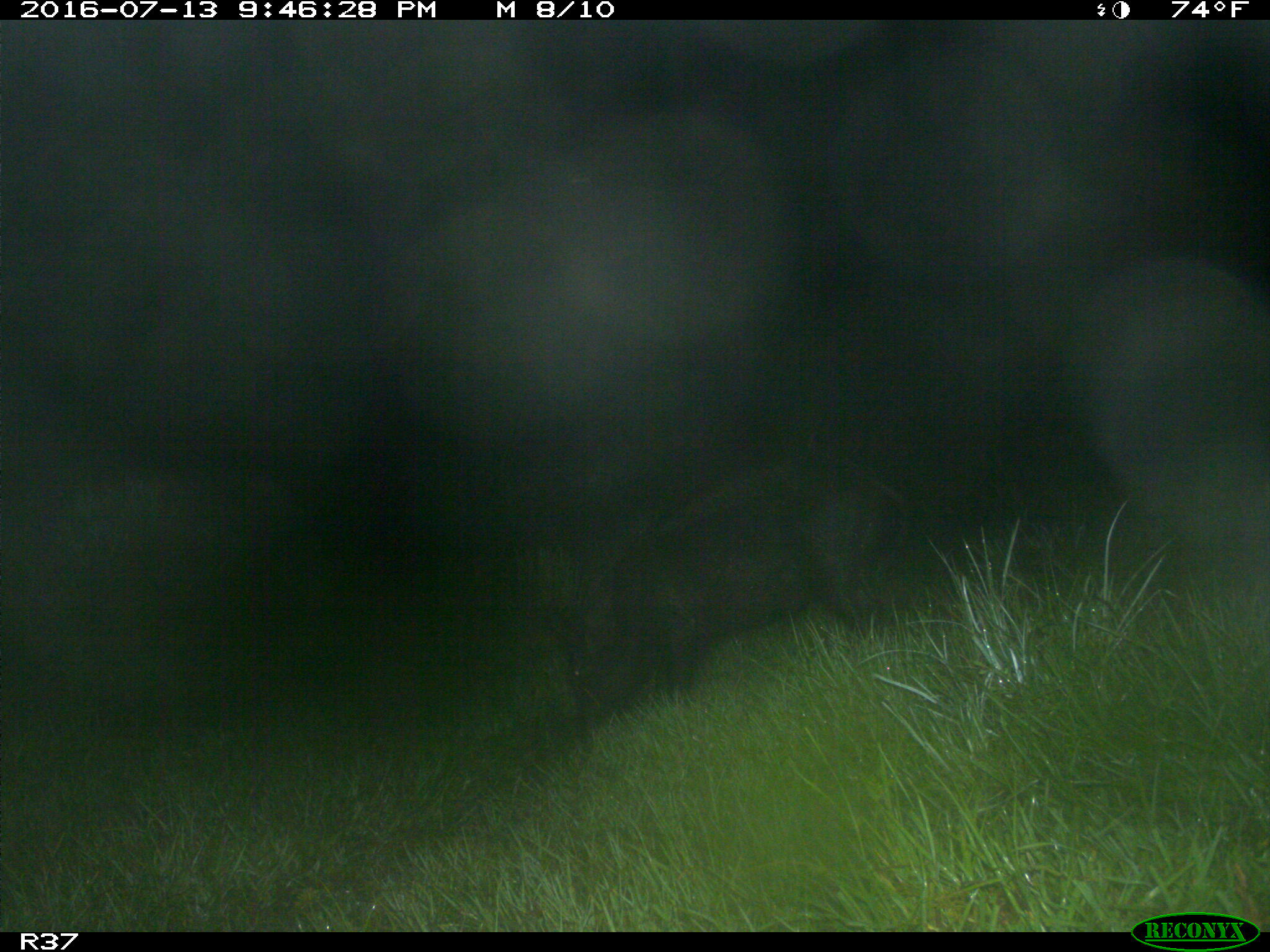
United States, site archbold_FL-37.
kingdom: Animalia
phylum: Chordata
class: Mammalia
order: Artiodactyla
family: Suidae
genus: Sus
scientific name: Sus scrofa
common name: wild boar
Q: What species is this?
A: Sus scrofa (wild boar).